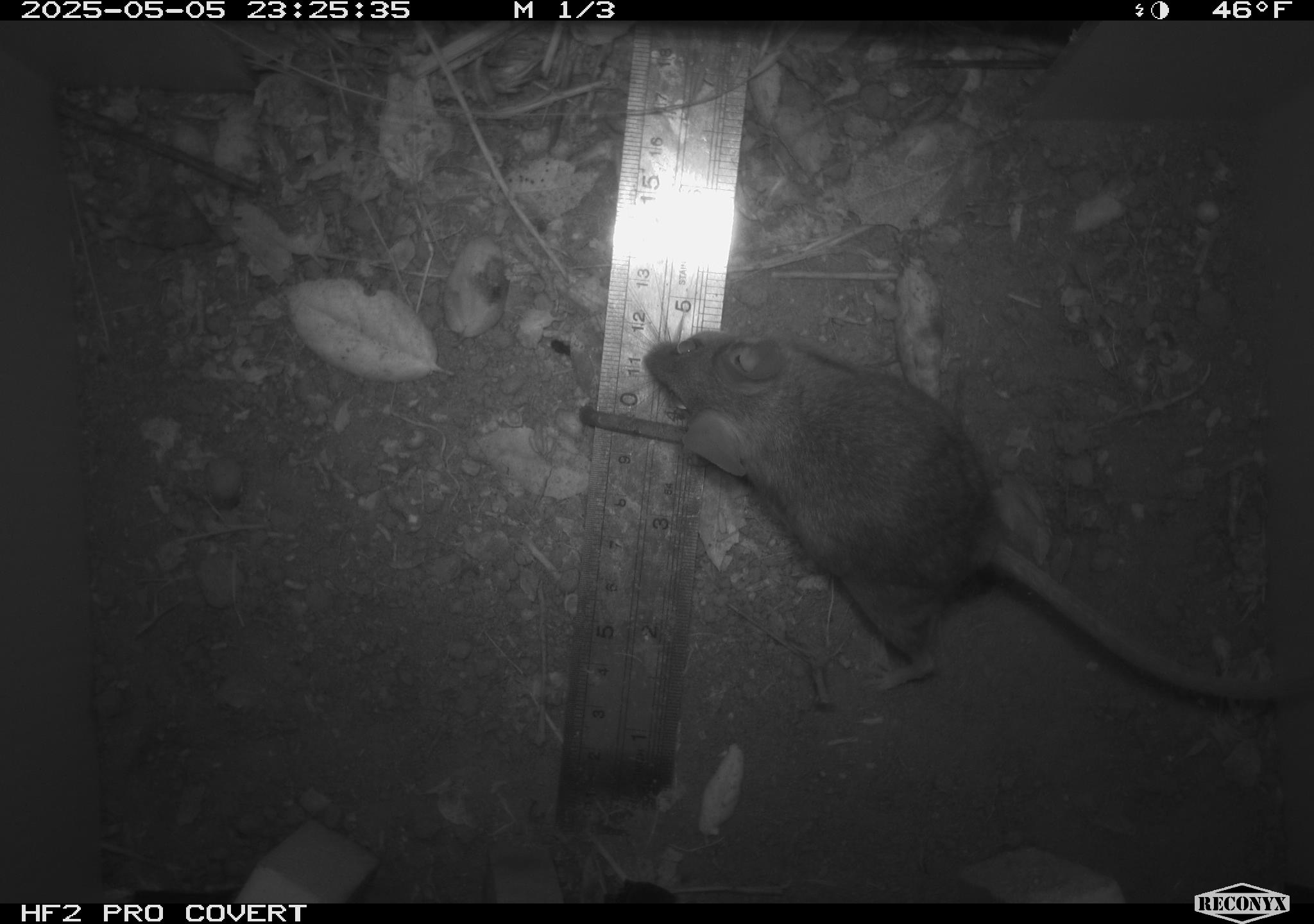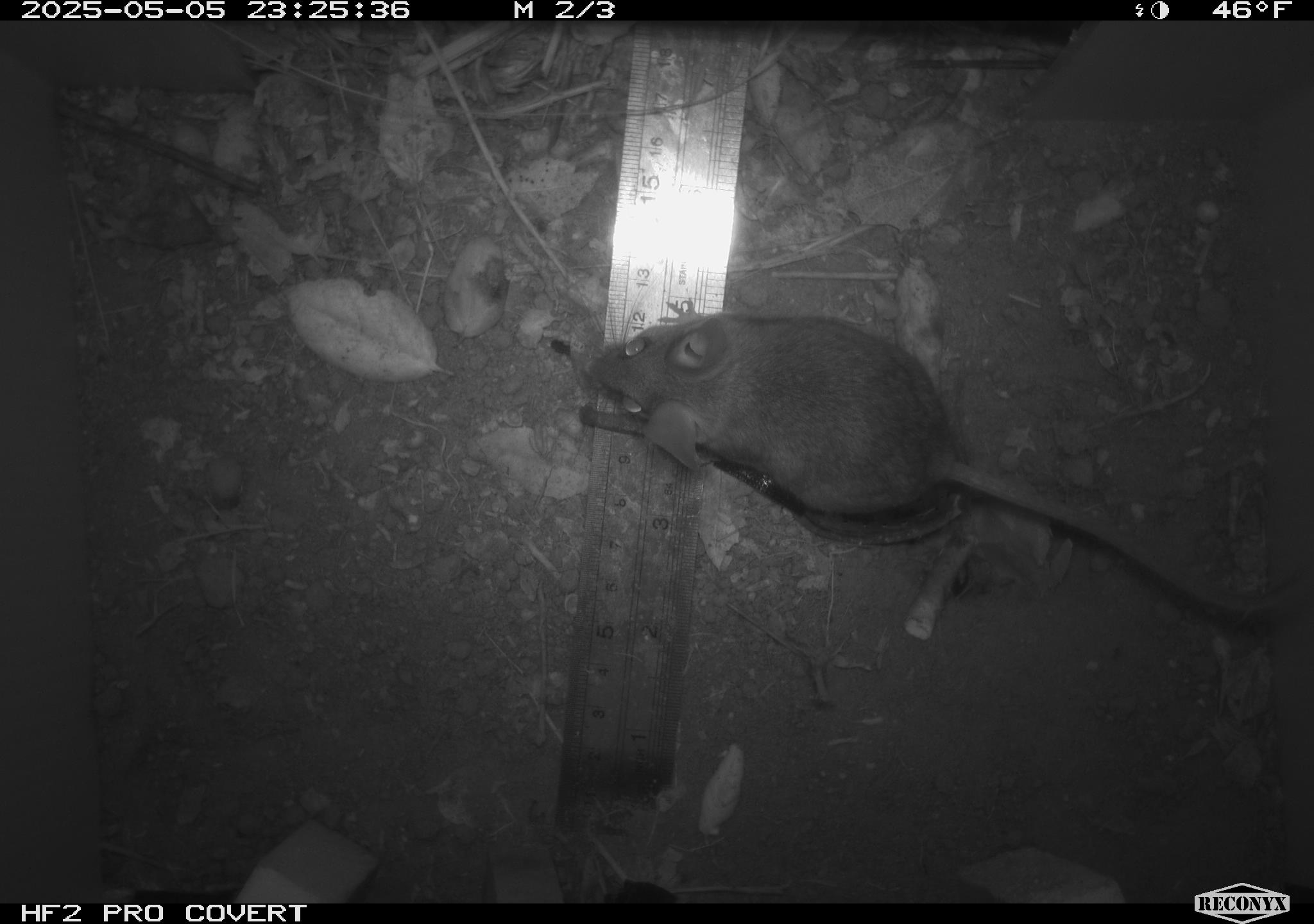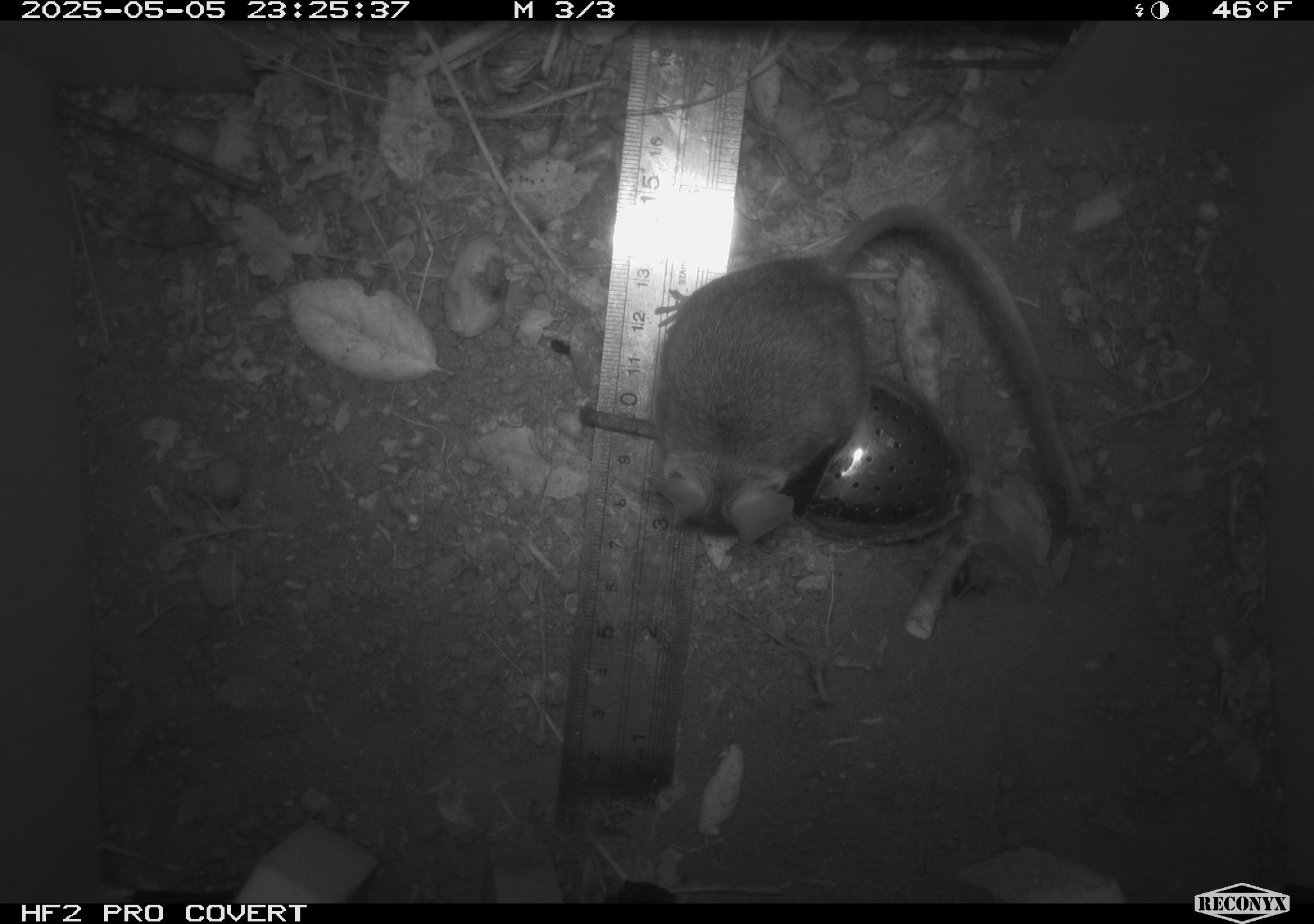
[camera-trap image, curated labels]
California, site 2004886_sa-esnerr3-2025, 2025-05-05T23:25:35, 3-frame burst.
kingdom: Animalia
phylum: Chordata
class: Mammalia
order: Rodentia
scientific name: Rodentia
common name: rodent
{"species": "rodent (Rodentia)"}